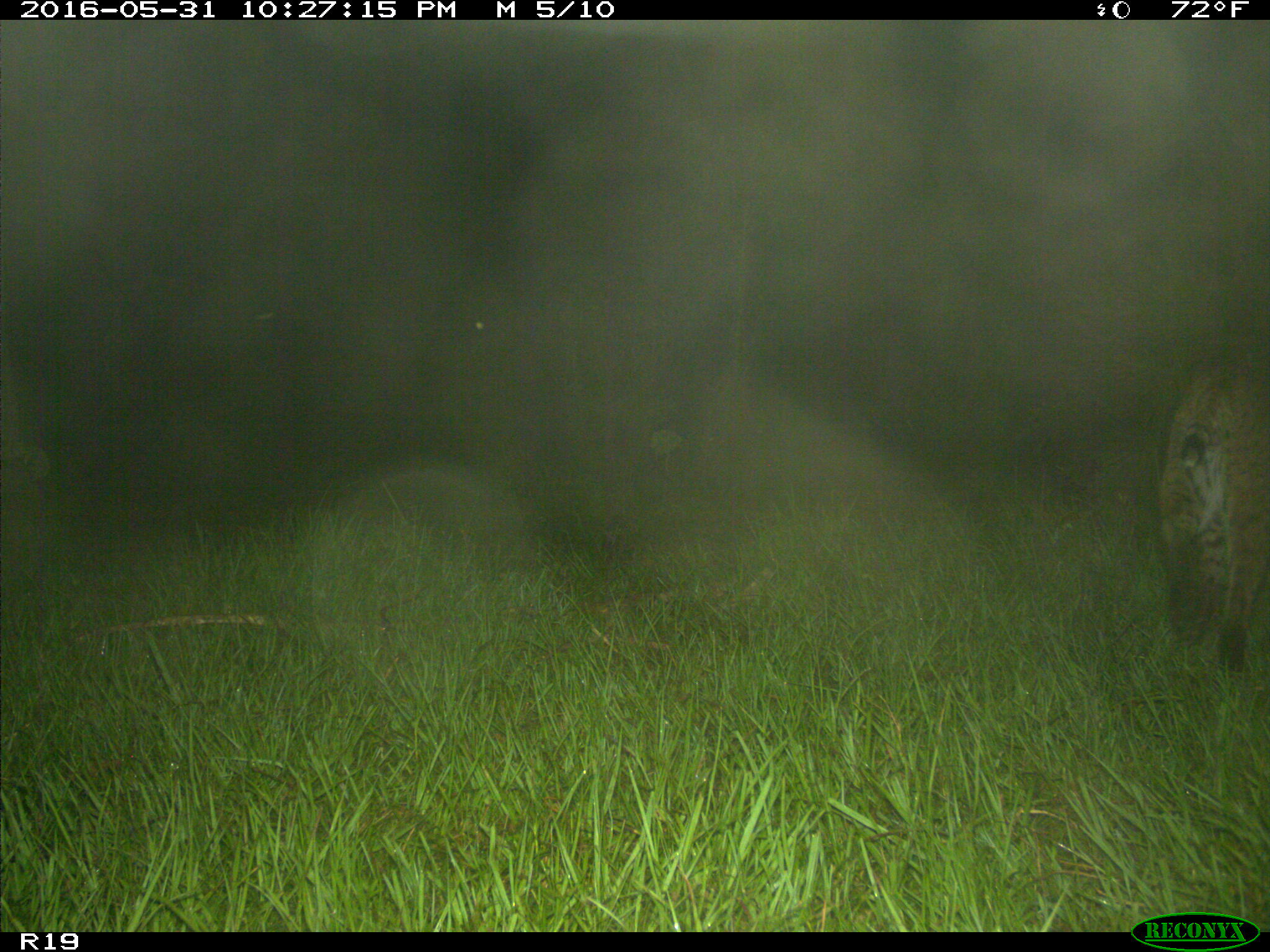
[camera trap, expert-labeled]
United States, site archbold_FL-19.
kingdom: Animalia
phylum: Chordata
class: Mammalia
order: Carnivora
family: Felidae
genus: Lynx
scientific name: Lynx rufus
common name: bobcat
Lynx rufus (bobcat).